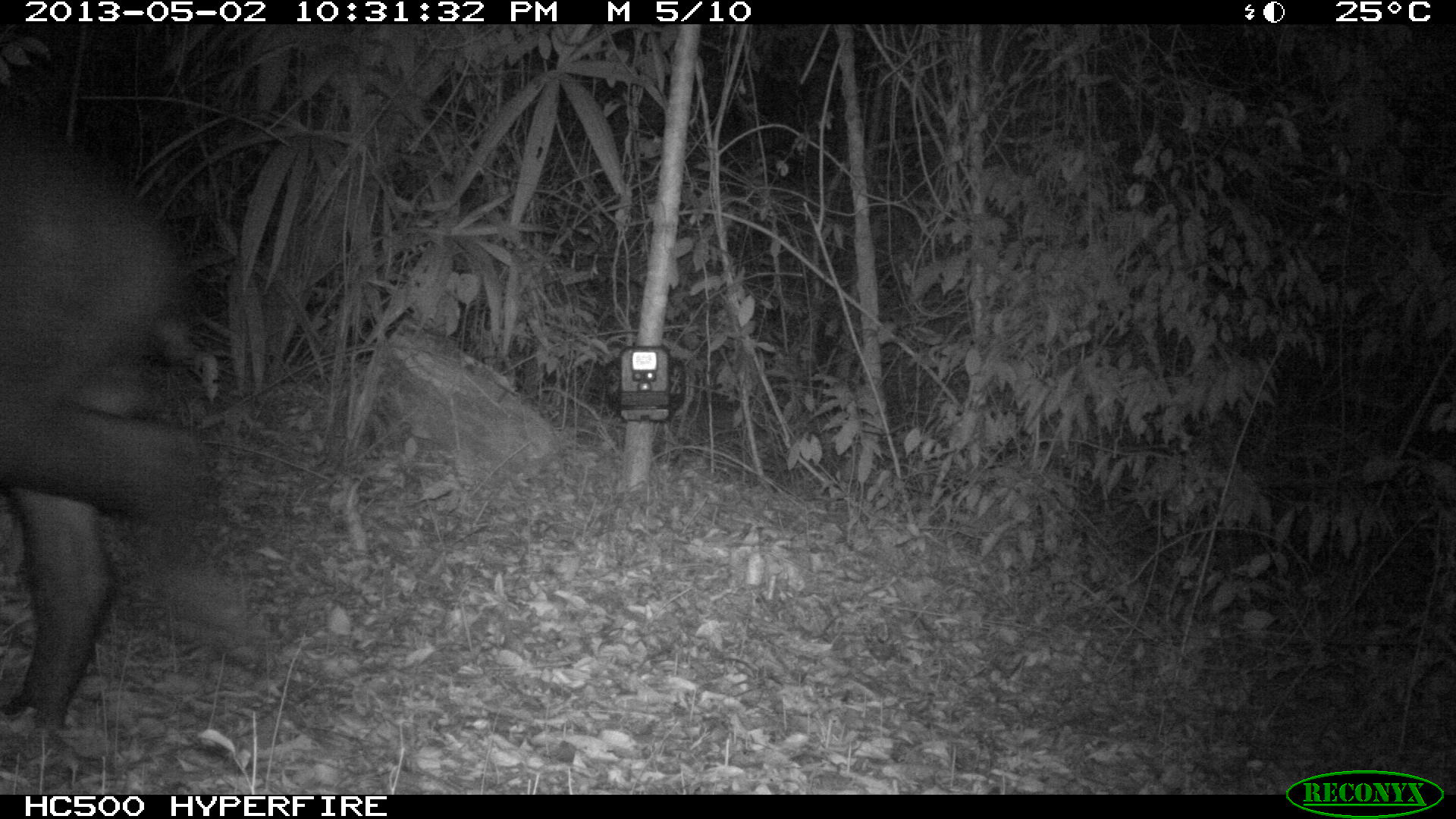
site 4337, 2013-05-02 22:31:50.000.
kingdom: Animalia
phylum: Chordata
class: Mammalia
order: Perissodactyla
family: Tapiridae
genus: Tapirus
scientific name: Tapirus bairdii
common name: baird's tapir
Tapirus bairdii (baird's tapir), count 1, sex male.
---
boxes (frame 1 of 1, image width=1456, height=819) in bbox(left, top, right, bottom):
tapirus bairdii: bbox(0, 118, 271, 728)